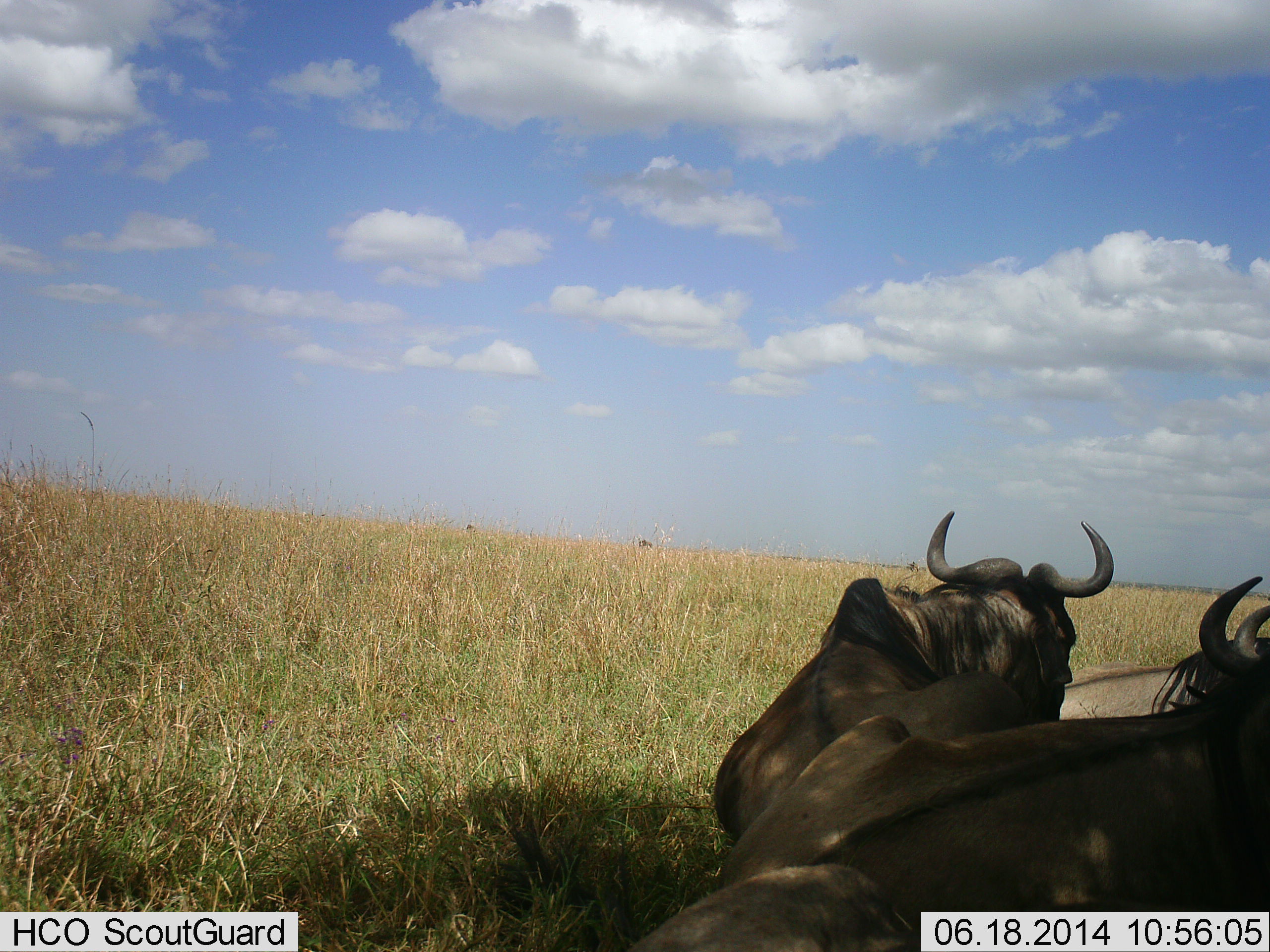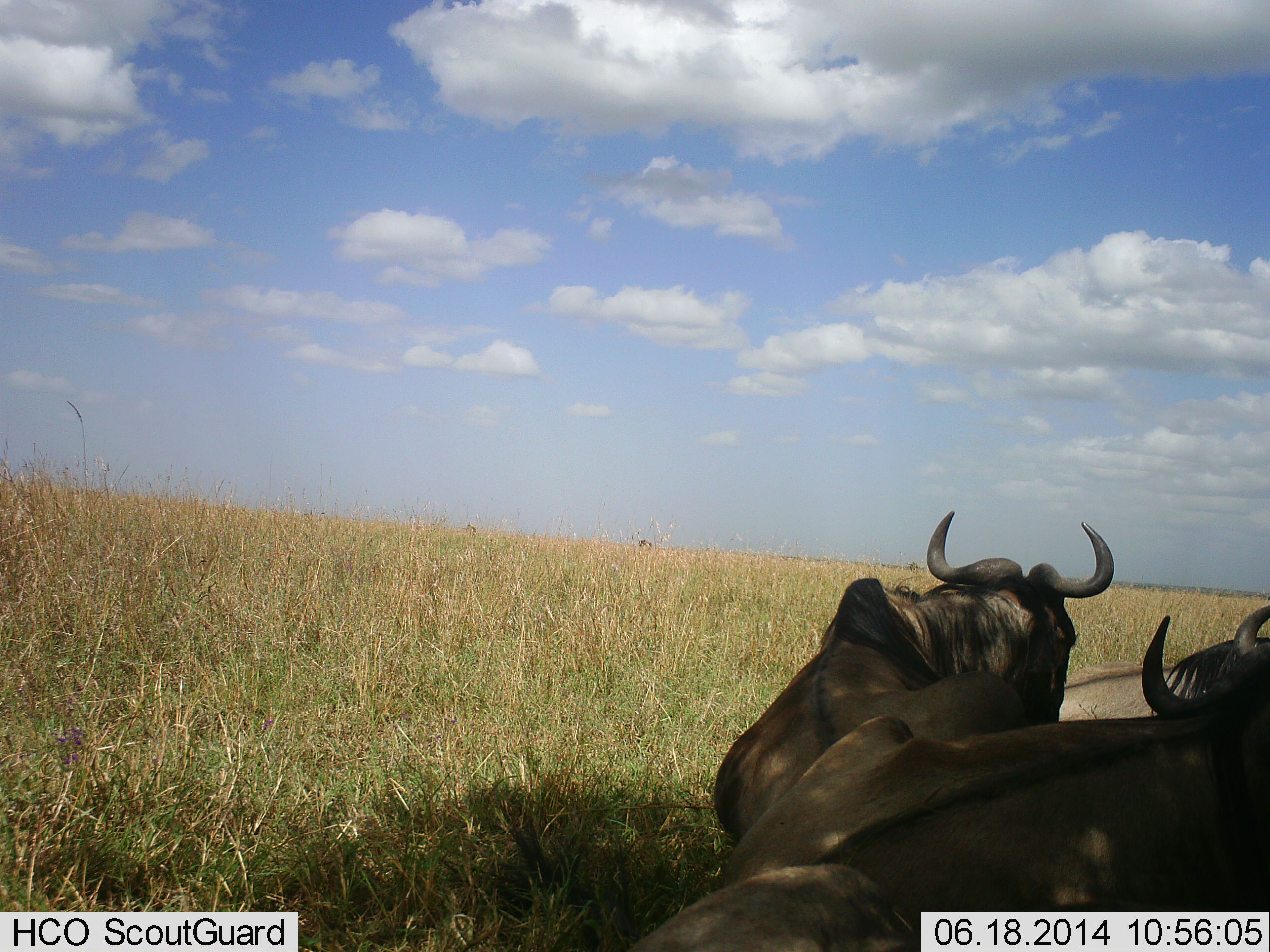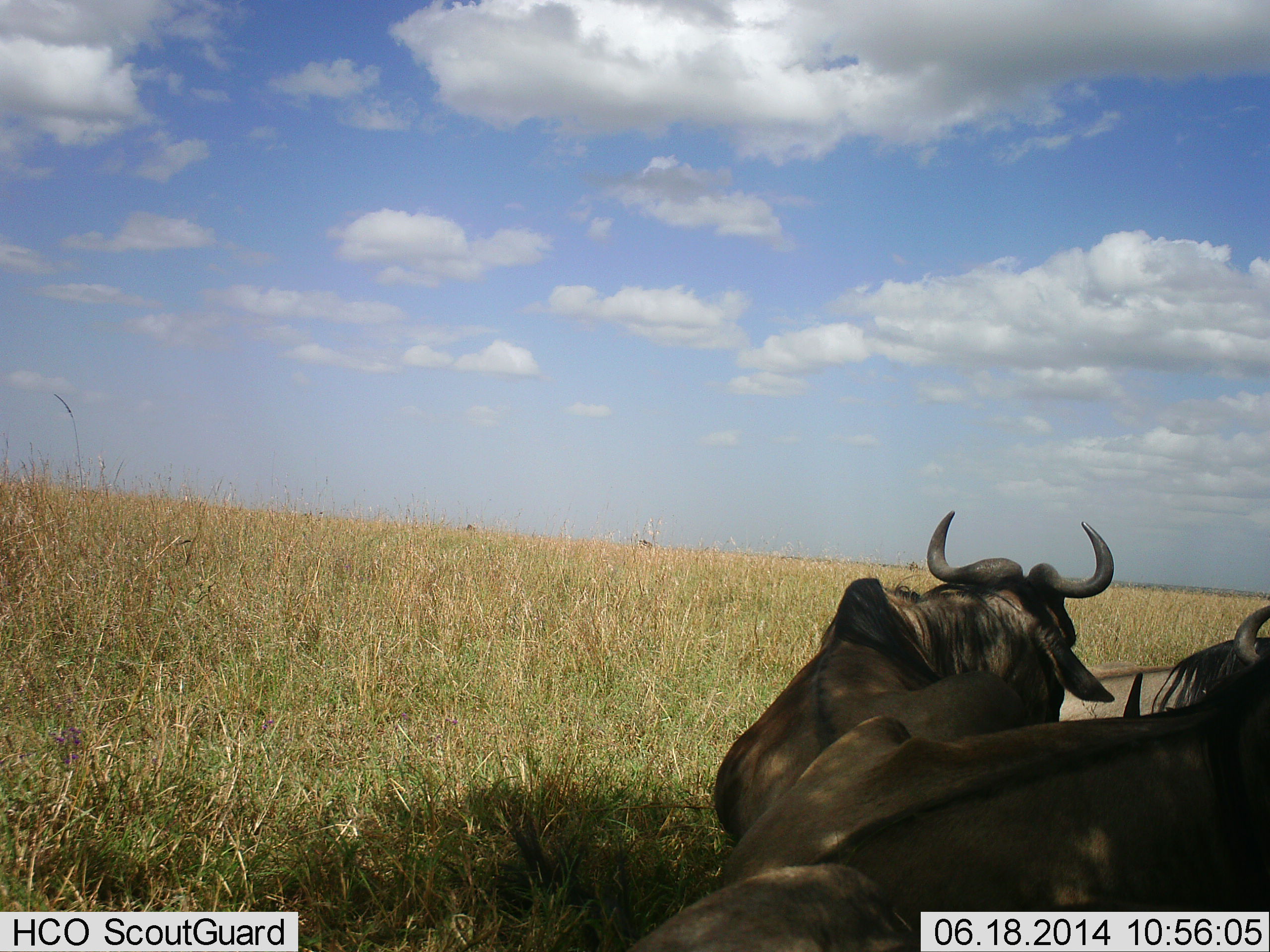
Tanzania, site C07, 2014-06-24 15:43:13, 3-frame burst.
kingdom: Animalia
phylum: Chordata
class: Mammalia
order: Artiodactyla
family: Bovidae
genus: Connochaetes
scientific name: Connochaetes taurinus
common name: blue wildebeest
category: wildebeest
Wildebeest (blue wildebeest) (Connochaetes taurinus), count 3. Behavior (volunteer vote fractions): standing 10%, resting 90%, moving 0%, interacting 10%. Young present (vote fraction): 0%. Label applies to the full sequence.